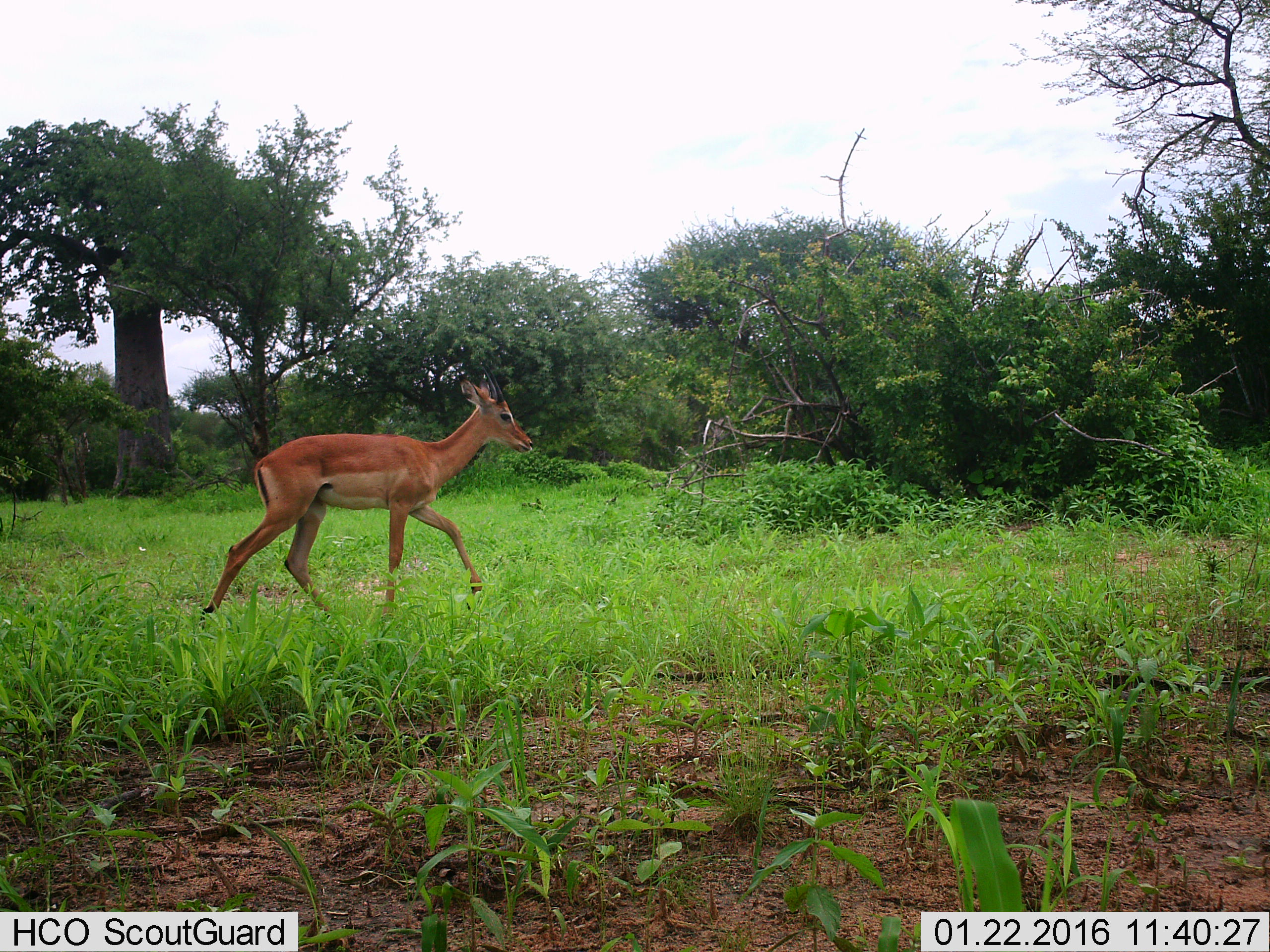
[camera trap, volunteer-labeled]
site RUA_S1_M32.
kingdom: Animalia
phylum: Chordata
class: Mammalia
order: Artiodactyla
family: Bovidae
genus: Aepyceros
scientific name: Aepyceros melampus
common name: impala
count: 1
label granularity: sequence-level